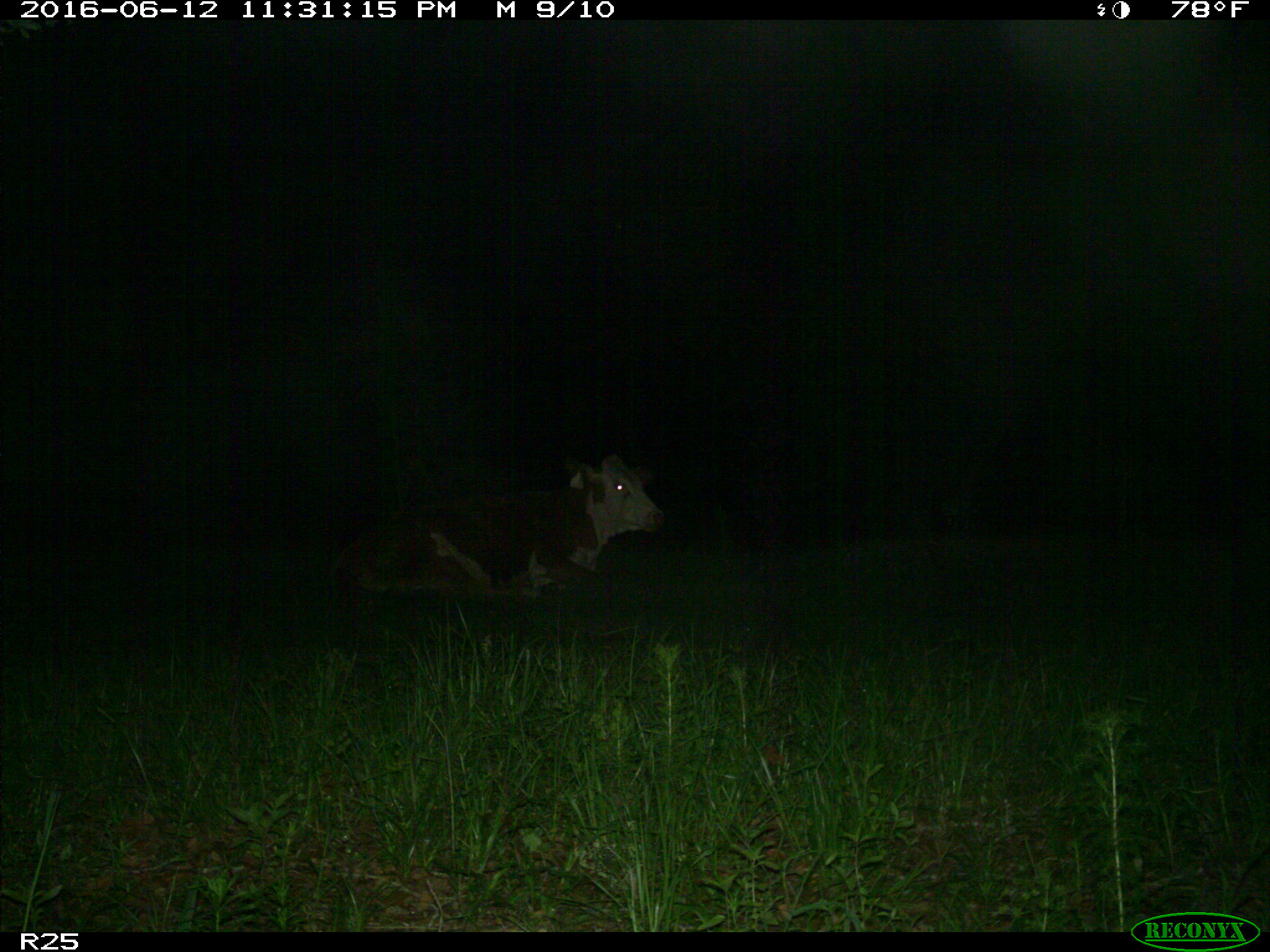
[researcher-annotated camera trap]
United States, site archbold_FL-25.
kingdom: Animalia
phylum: Chordata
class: Mammalia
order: Artiodactyla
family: Bovidae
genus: Bos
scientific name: Bos taurus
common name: domestic cow